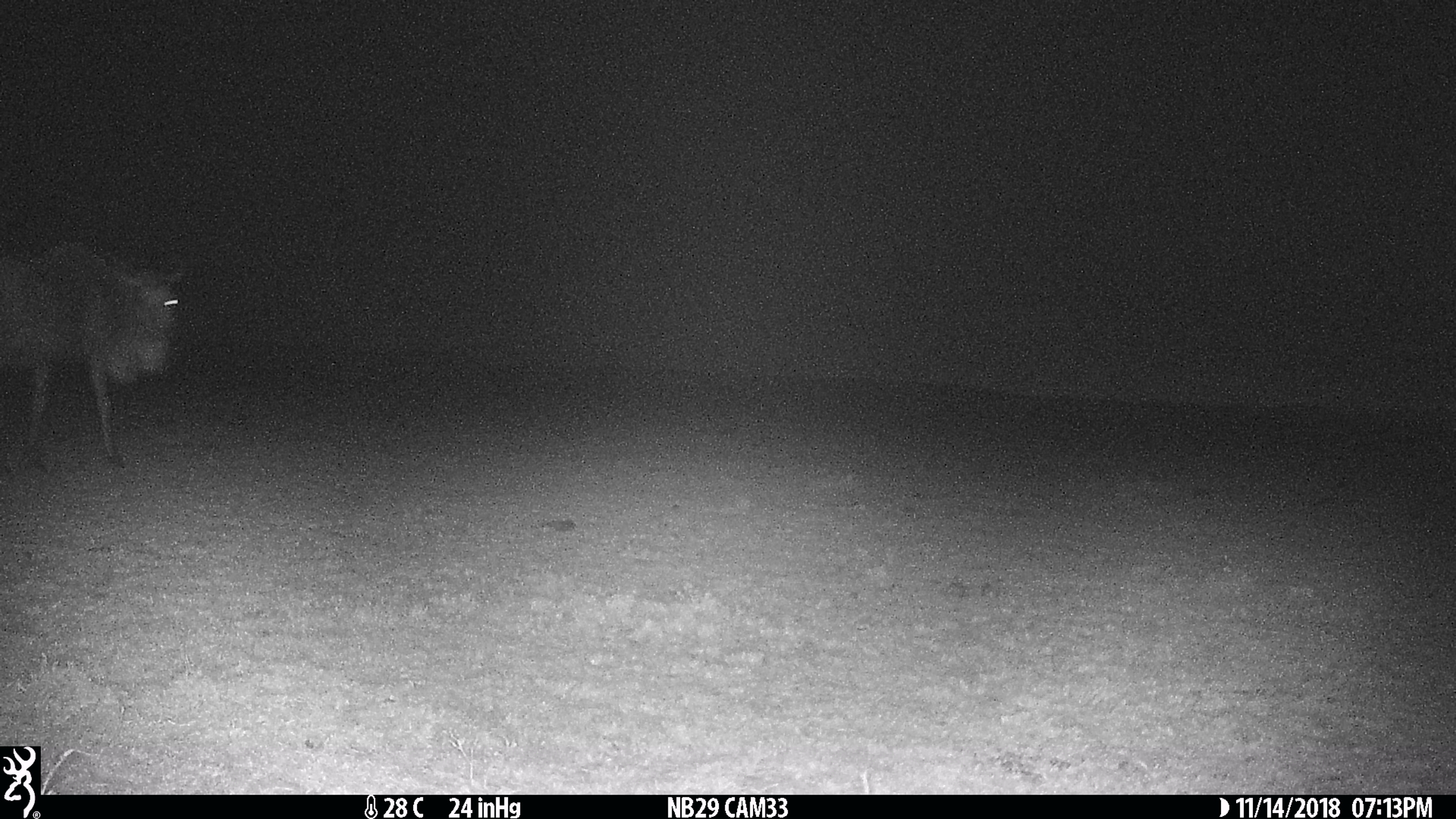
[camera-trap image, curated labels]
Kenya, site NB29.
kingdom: Animalia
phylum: Chordata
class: Mammalia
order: Artiodactyla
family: Bovidae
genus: Connochaetes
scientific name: Connochaetes taurinus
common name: blue wildebeest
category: wildebeest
Wildebeest (blue wildebeest) (Connochaetes taurinus).